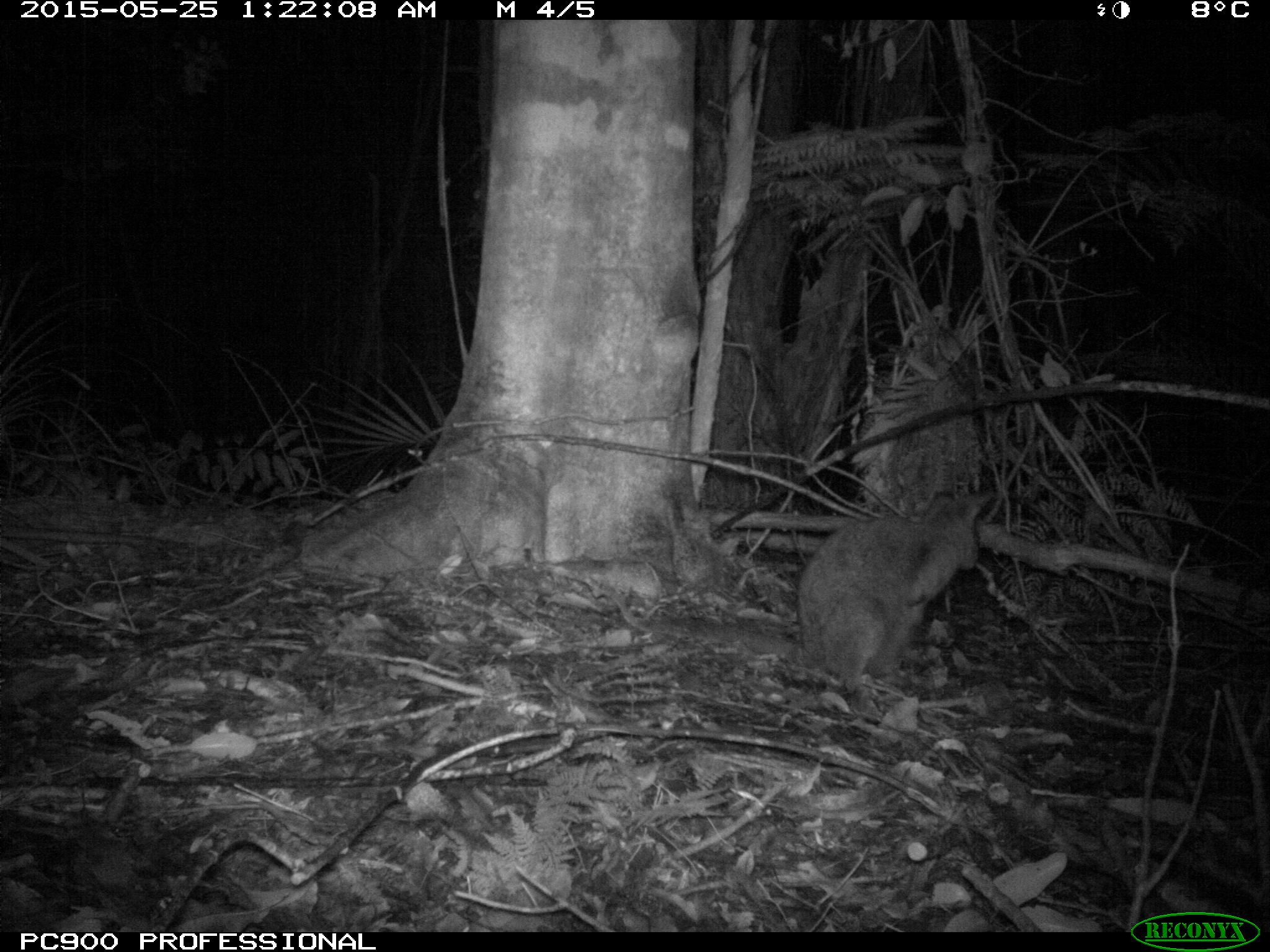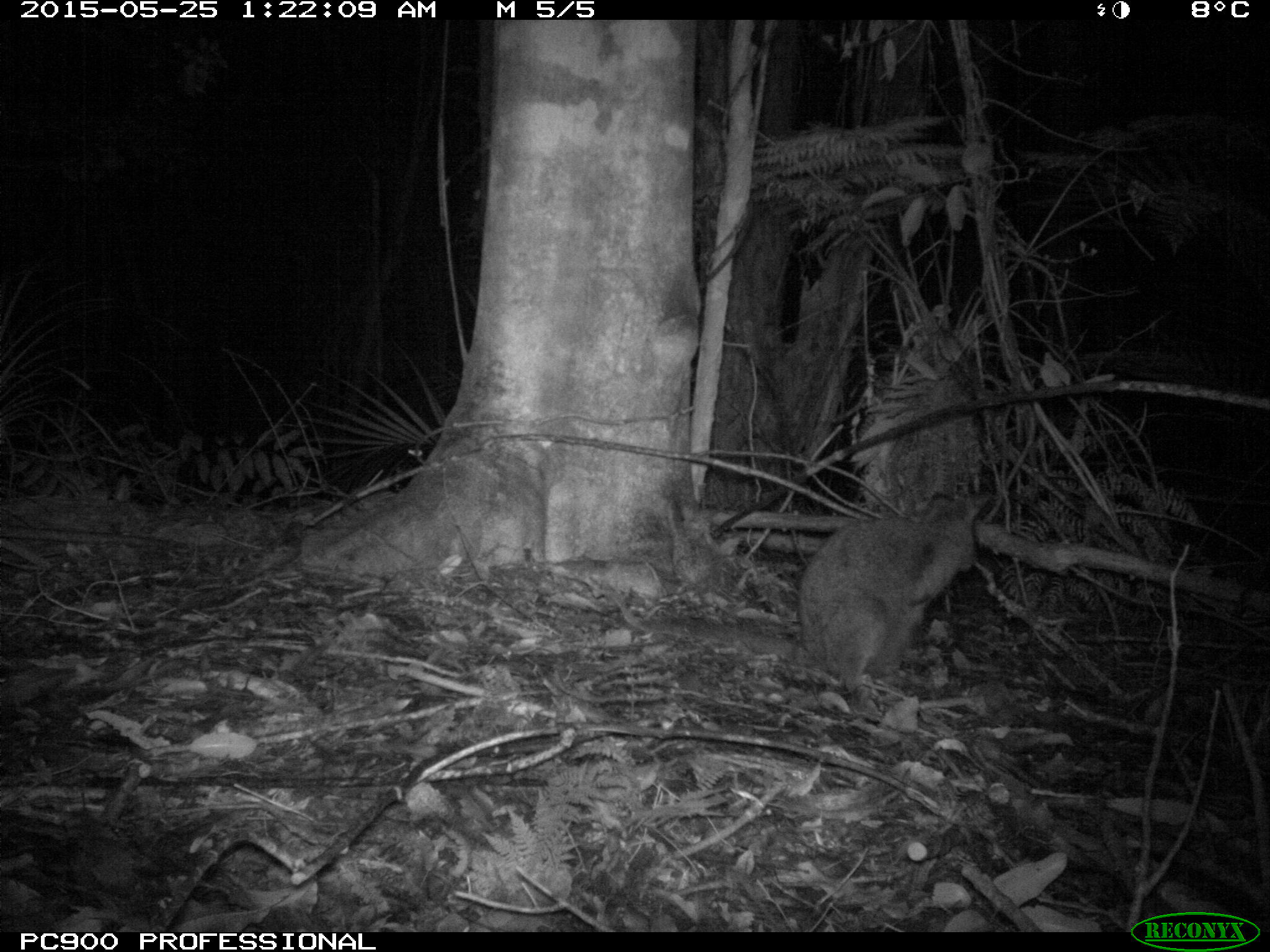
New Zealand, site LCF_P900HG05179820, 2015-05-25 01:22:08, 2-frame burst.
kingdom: Animalia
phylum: Chordata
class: Mammalia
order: Diprotodontia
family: Macropodidae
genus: Notamacropus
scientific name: Notamacropus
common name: wallaby